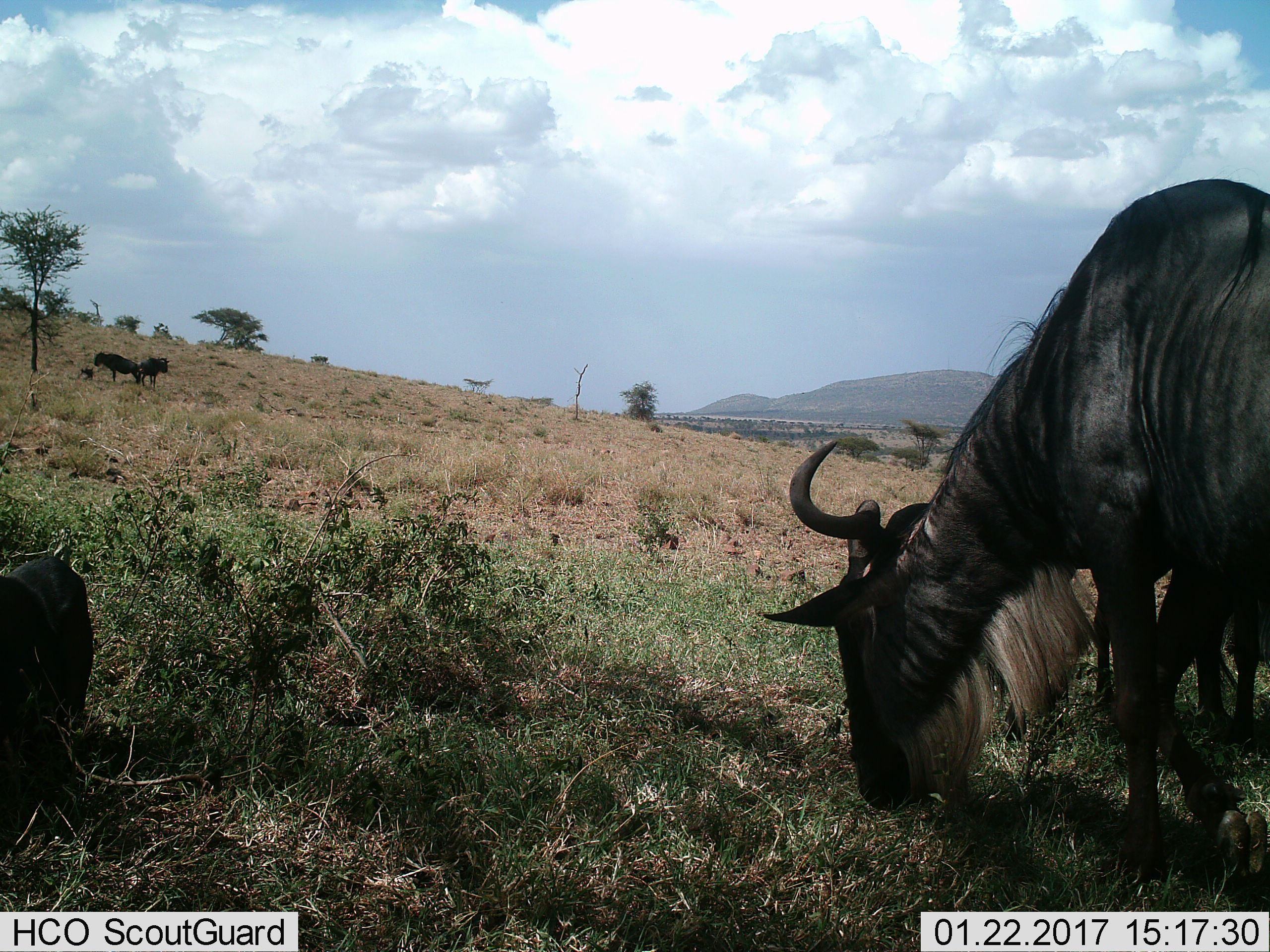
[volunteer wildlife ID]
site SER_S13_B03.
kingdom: Animalia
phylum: Chordata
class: Mammalia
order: Artiodactyla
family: Bovidae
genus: Connochaetes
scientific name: Connochaetes taurinus taurinus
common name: blue wildebeest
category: wildebeestblue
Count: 3.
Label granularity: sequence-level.